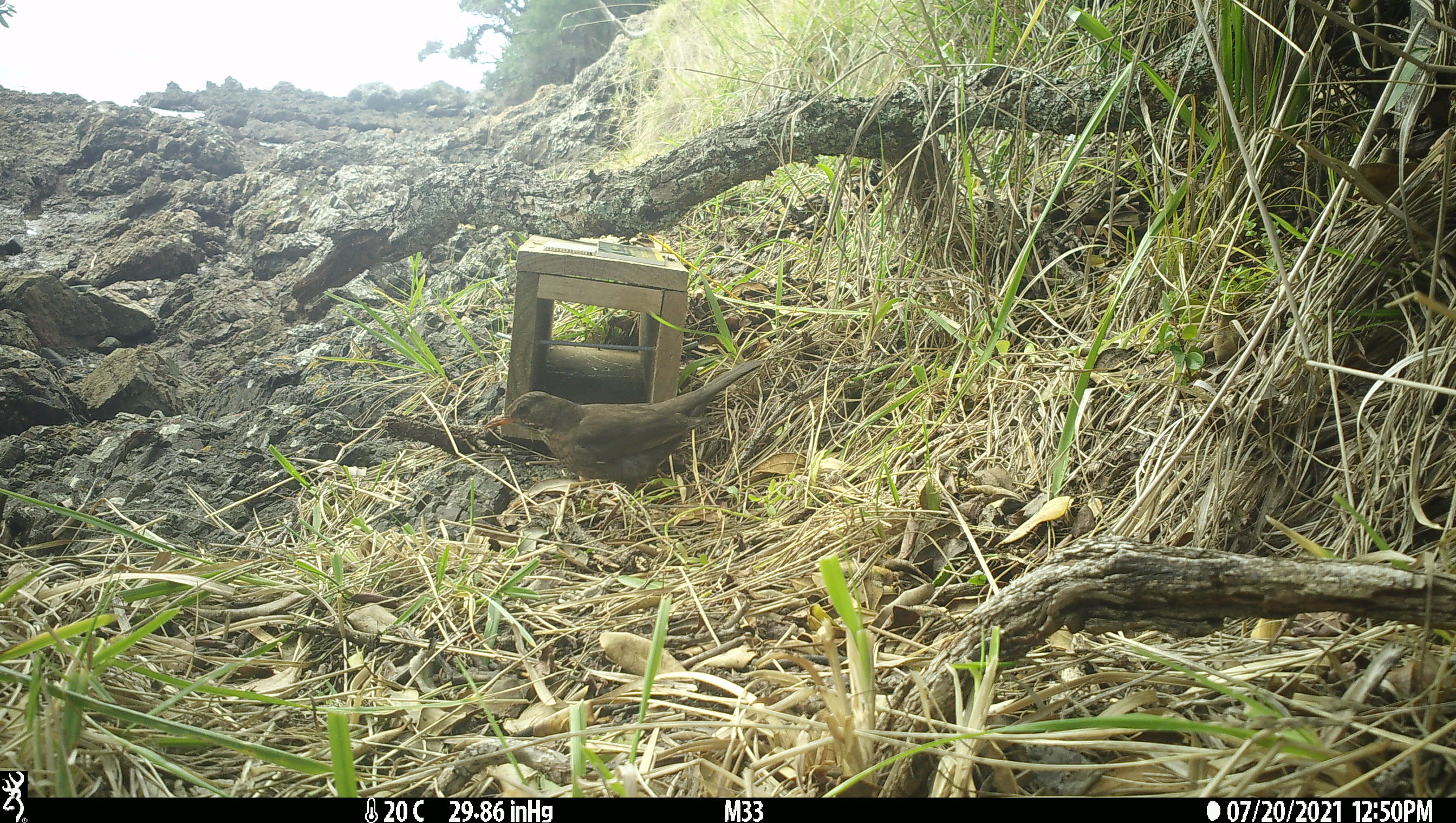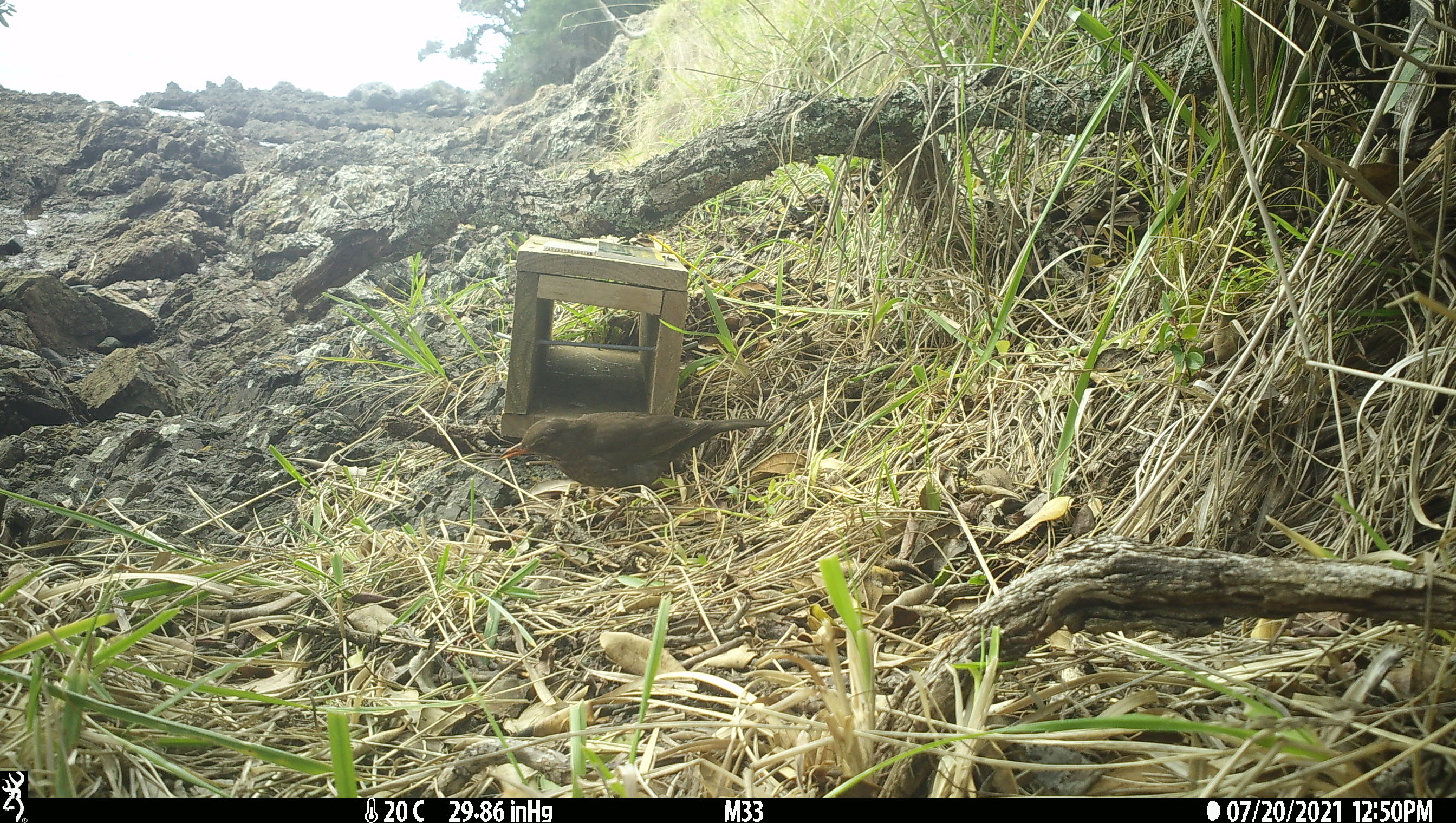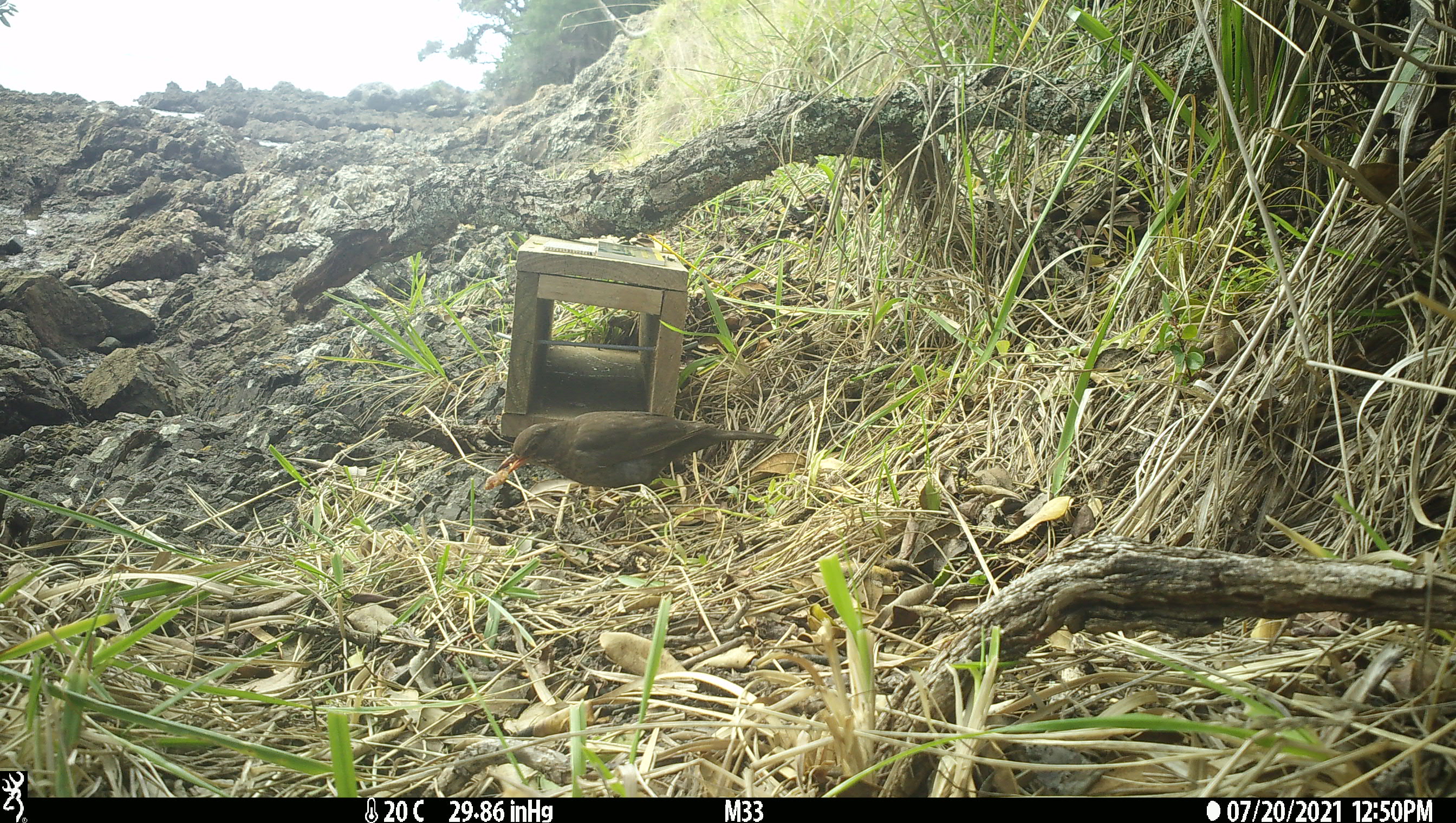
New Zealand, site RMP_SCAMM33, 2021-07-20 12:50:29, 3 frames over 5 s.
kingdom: Animalia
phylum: Chordata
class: Aves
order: Passeriformes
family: Turdidae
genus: Turdus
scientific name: Turdus merula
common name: eurasian blackbird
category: blackbird